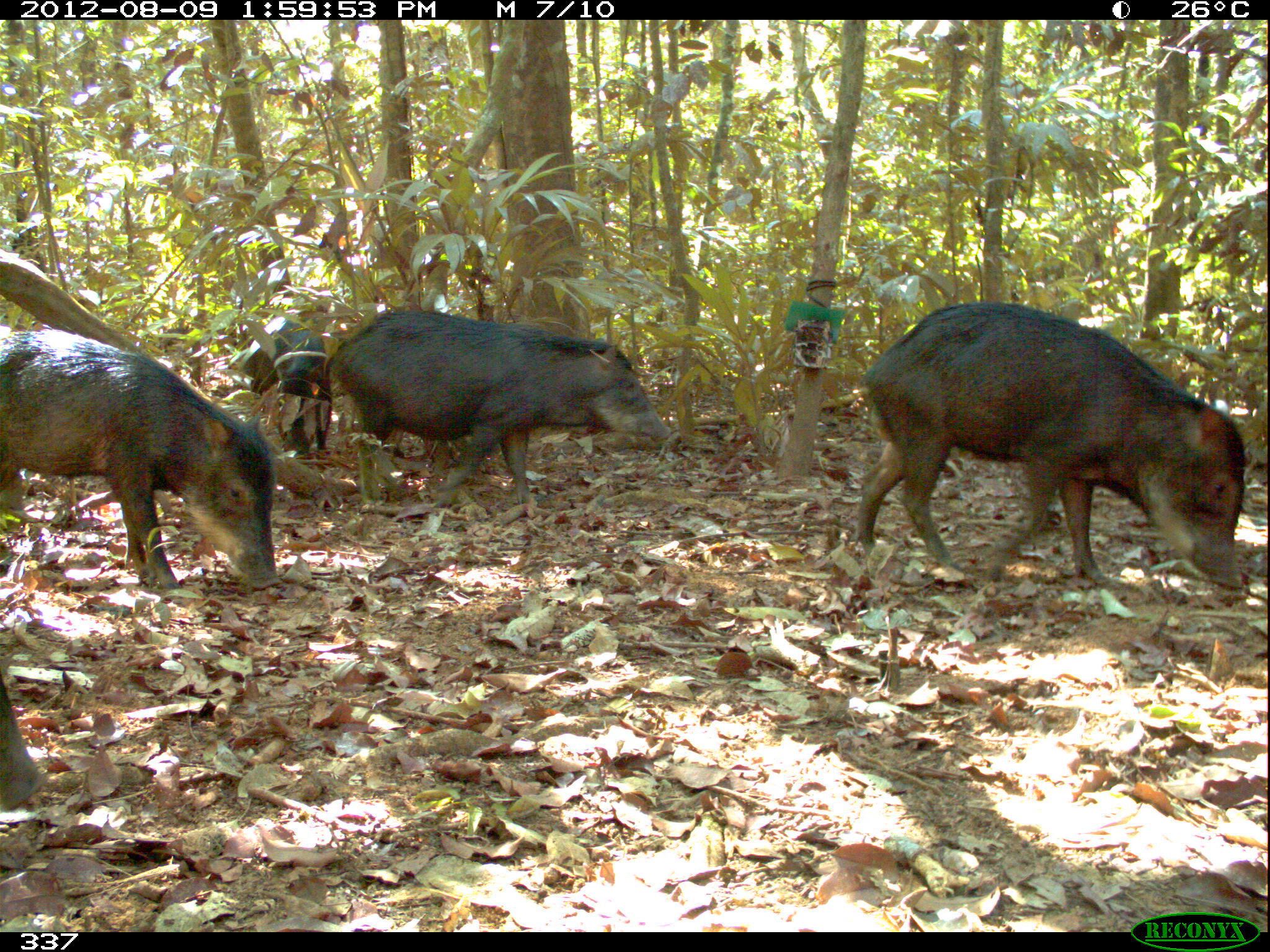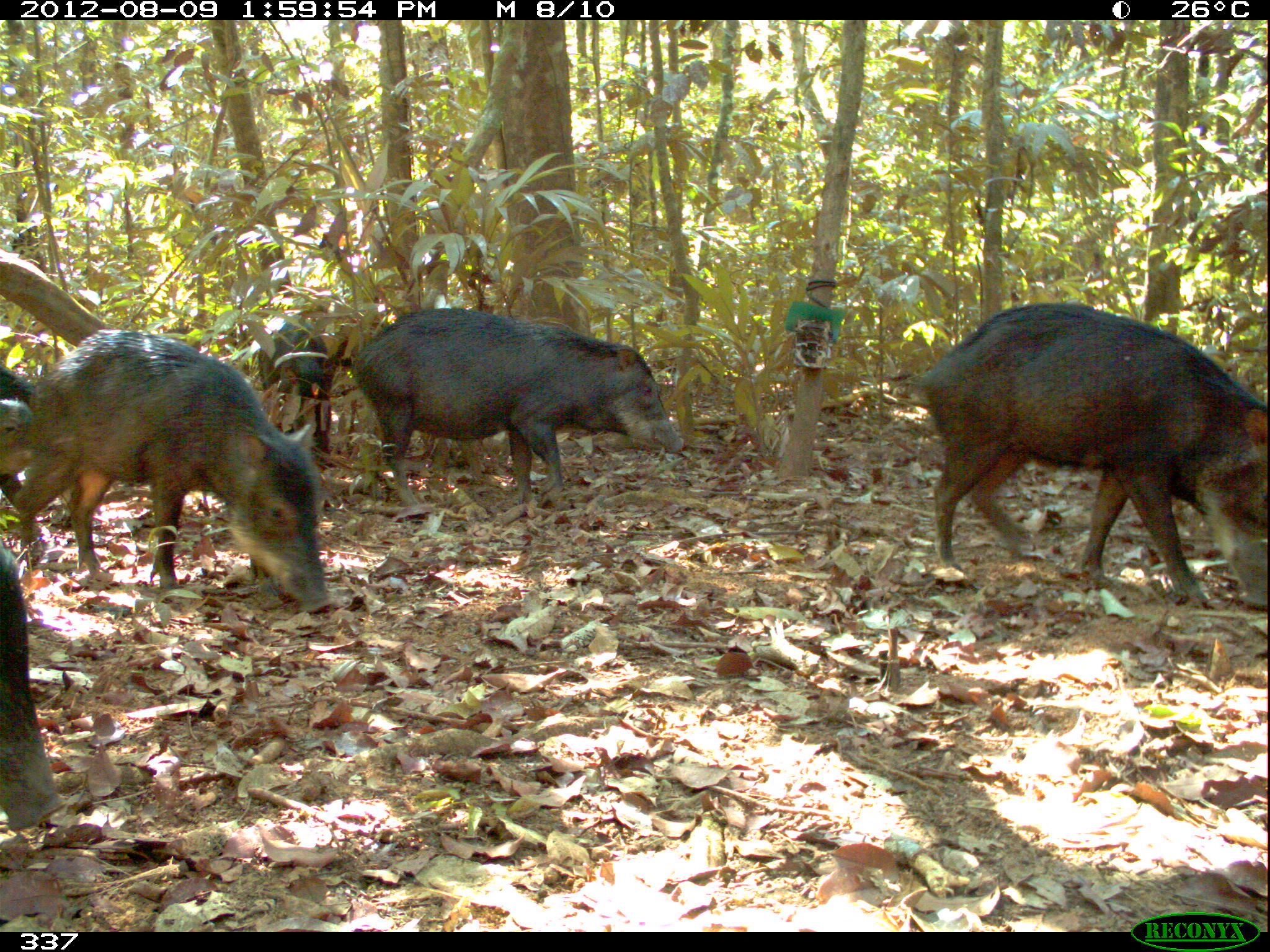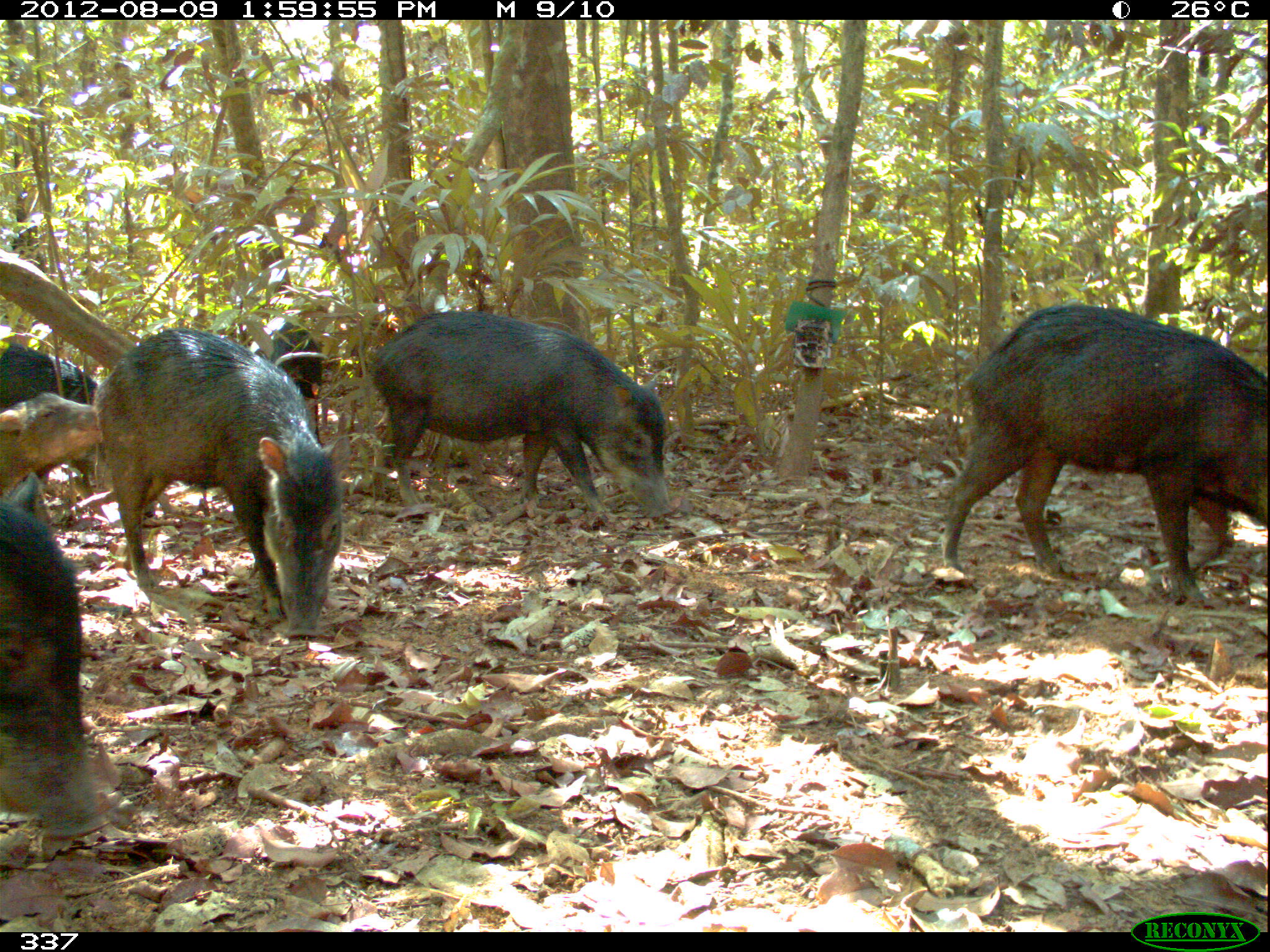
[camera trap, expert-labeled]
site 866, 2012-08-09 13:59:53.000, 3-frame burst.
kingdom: Animalia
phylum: Chordata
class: Mammalia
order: Artiodactyla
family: Tayassuidae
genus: Tayassu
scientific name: Tayassu pecari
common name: white-lipped peccary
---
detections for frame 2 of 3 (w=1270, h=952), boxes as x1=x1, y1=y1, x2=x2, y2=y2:
tayassu pecari: x1=908, y1=303, x2=1268, y2=610; x1=8, y1=328, x2=337, y2=621; x1=349, y1=302, x2=685, y2=513; x1=0, y1=541, x2=69, y2=835; x1=257, y1=315, x2=347, y2=471; x1=0, y1=368, x2=35, y2=503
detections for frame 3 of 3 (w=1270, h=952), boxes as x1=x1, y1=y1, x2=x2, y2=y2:
tayassu pecari: x1=938, y1=302, x2=1270, y2=612; x1=92, y1=324, x2=345, y2=640; x1=366, y1=306, x2=675, y2=531; x1=0, y1=495, x2=116, y2=839; x1=0, y1=385, x2=103, y2=505; x1=0, y1=334, x2=99, y2=416; x1=263, y1=321, x2=324, y2=447